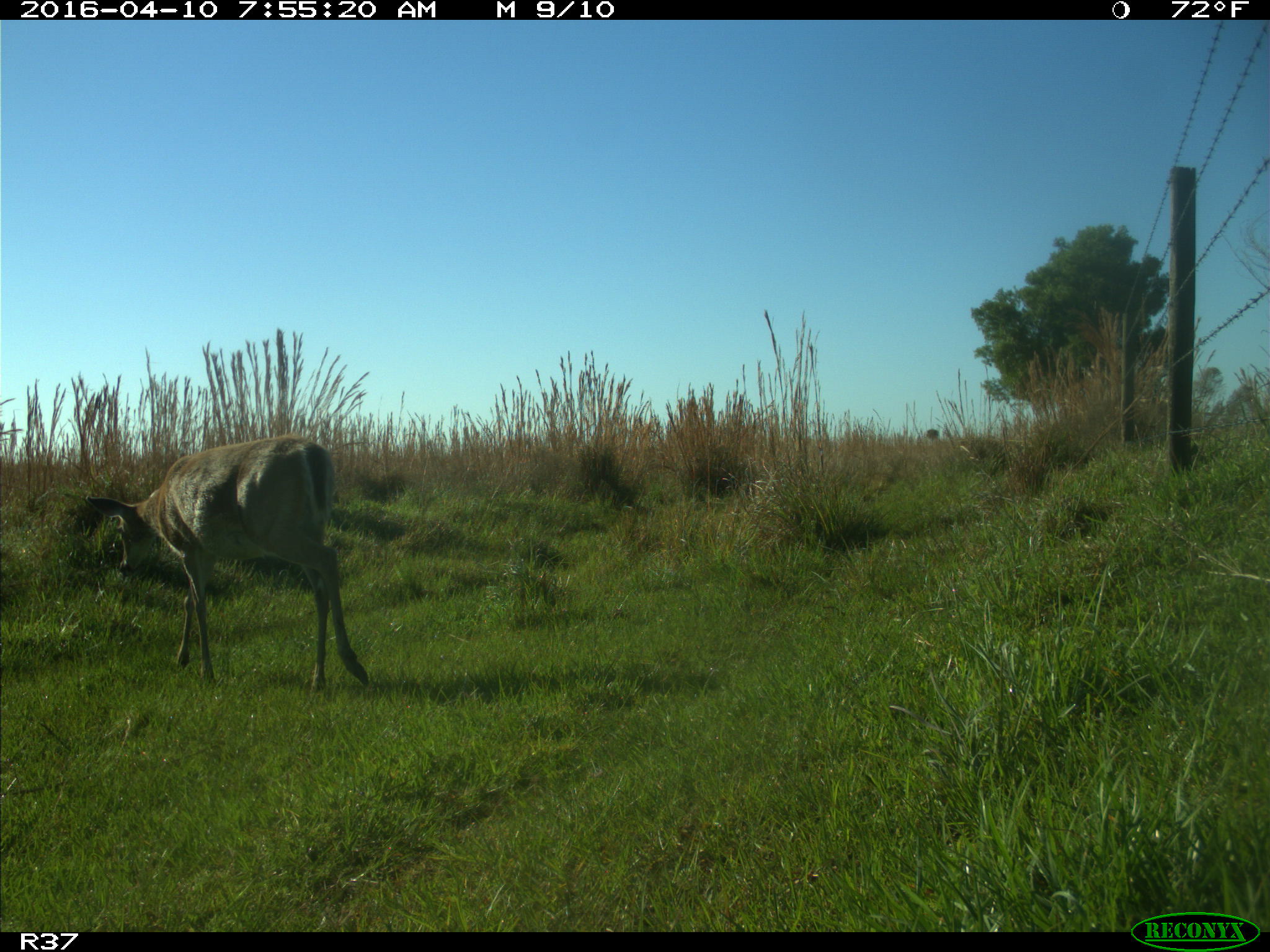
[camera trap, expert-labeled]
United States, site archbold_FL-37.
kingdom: Animalia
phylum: Chordata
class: Mammalia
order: Artiodactyla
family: Cervidae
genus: Odocoileus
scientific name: Odocoileus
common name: deer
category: unidentified deer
Unidentified deer (deer) (Odocoileus).